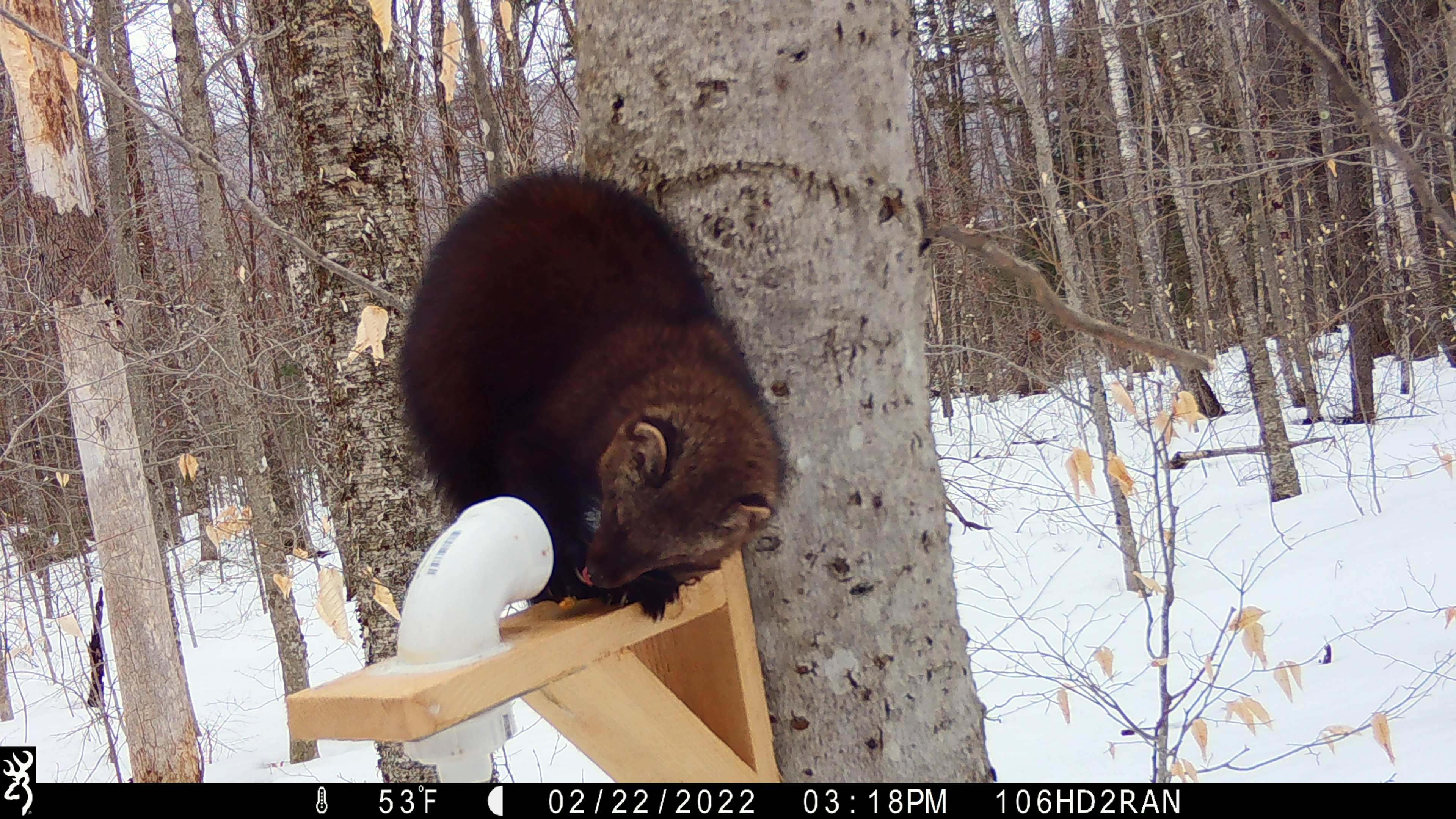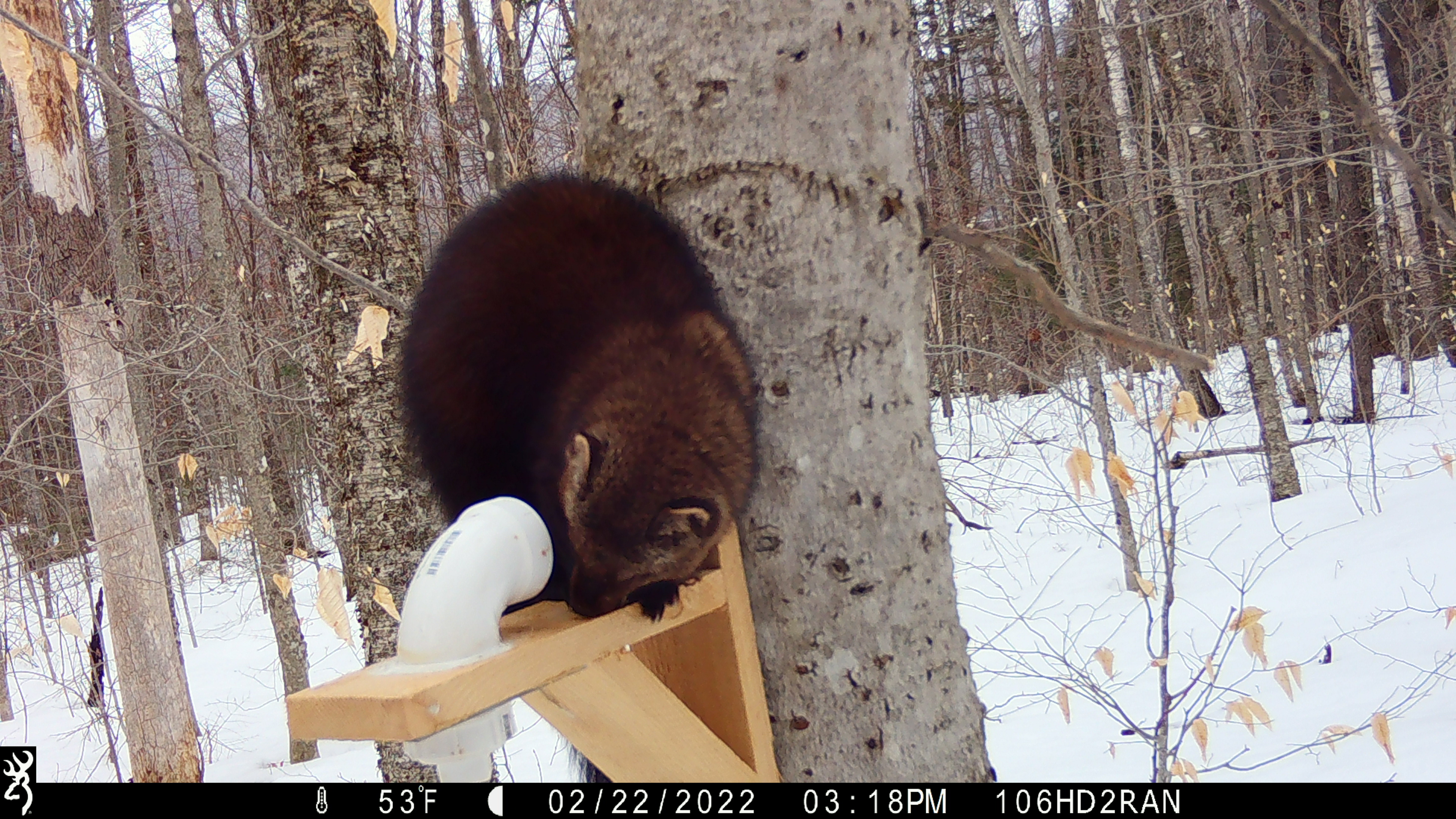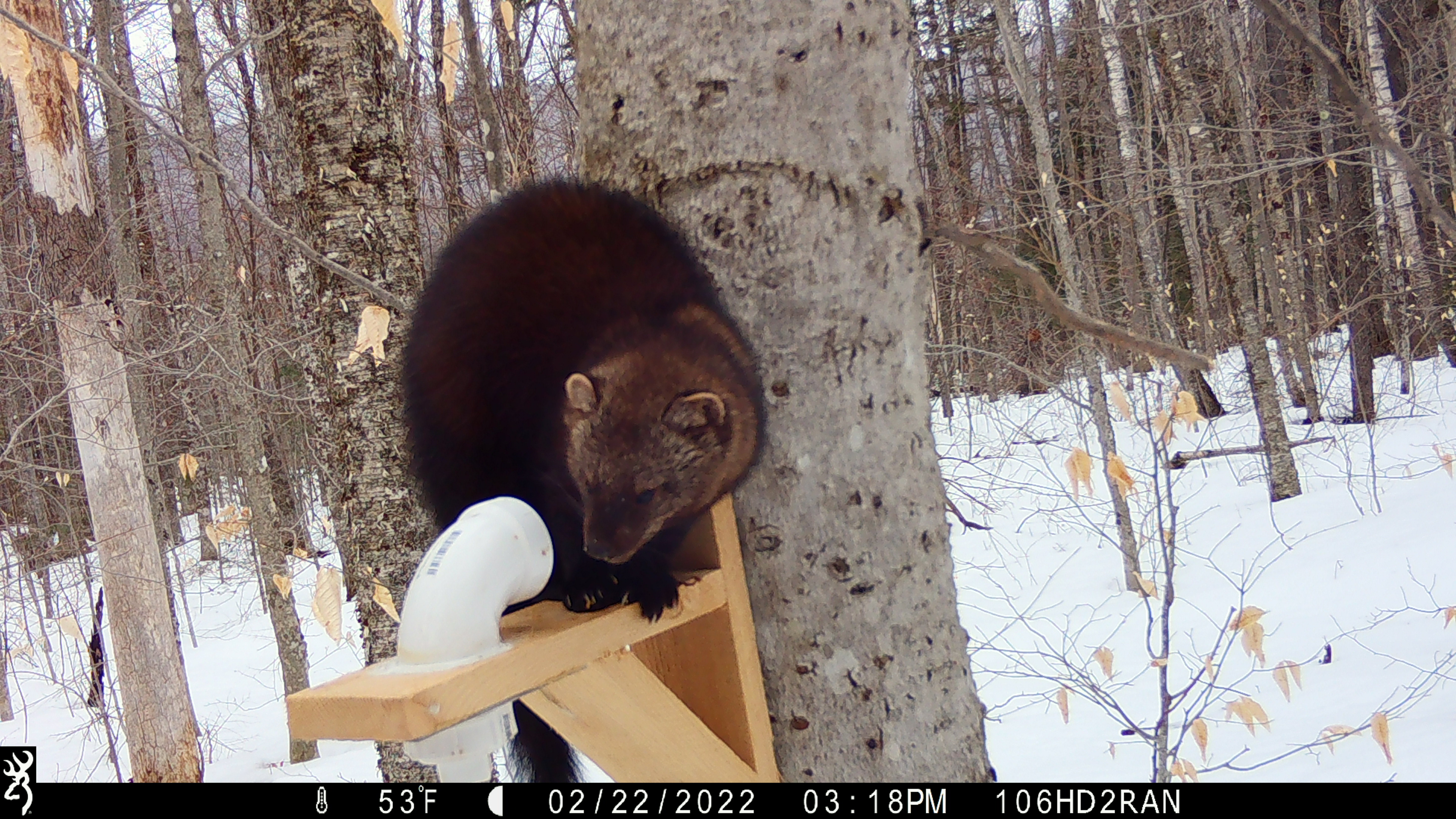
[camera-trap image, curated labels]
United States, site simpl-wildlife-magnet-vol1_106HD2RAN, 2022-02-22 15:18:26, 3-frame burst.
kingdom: Animalia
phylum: Chordata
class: Mammalia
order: Carnivora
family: Mustelidae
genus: Pekania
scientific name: Pekania pennanti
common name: fisher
Fisher (Pekania pennanti).